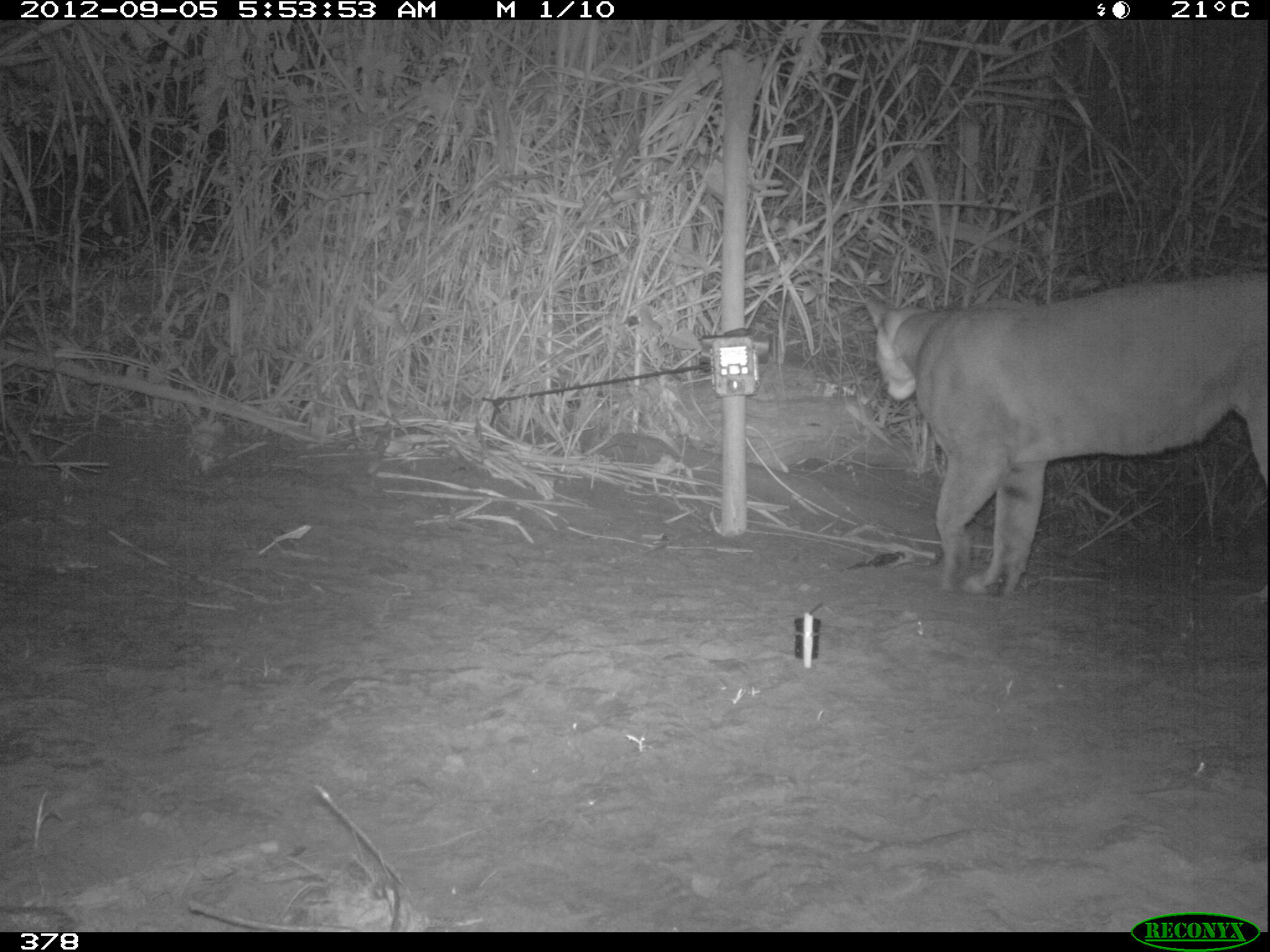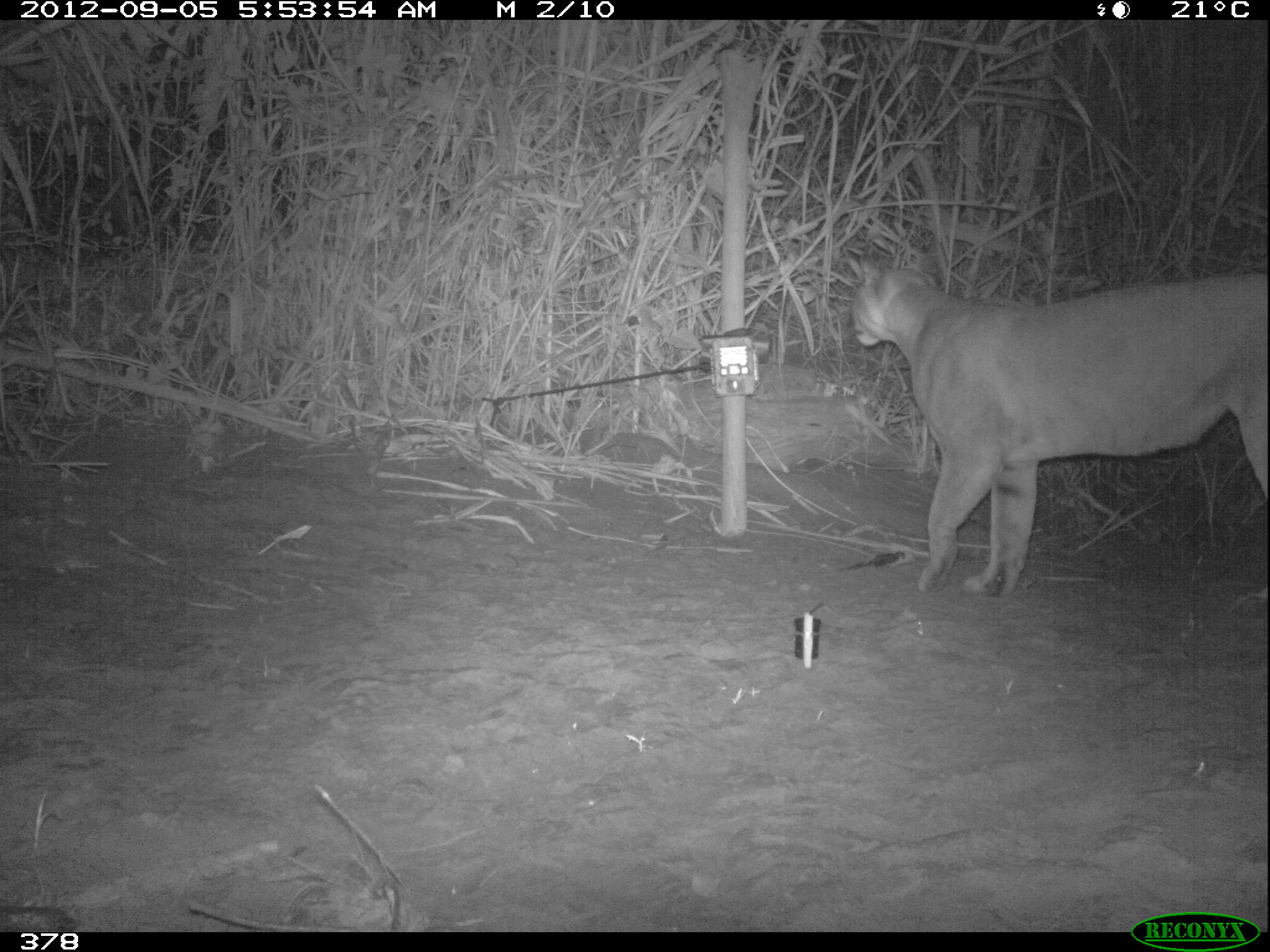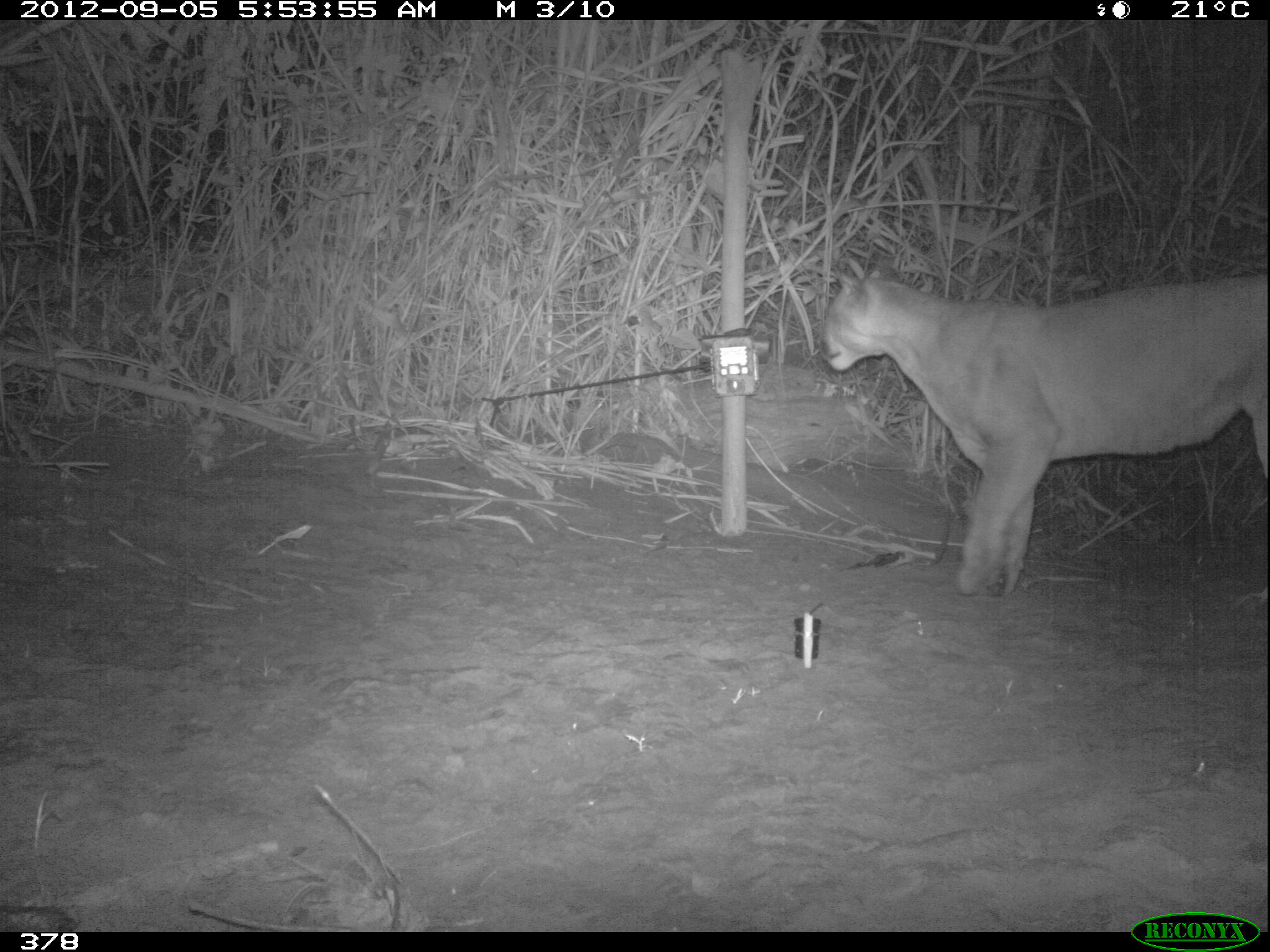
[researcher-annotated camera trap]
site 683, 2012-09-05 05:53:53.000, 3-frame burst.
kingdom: Animalia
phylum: Chordata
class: Mammalia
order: Carnivora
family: Felidae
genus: Puma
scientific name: Puma concolor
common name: mountain lion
Puma concolor (mountain lion).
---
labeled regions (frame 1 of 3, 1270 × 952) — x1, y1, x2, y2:
puma concolor: 861, 266, 1270, 600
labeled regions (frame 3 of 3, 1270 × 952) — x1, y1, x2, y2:
puma concolor: 816, 268, 1270, 599